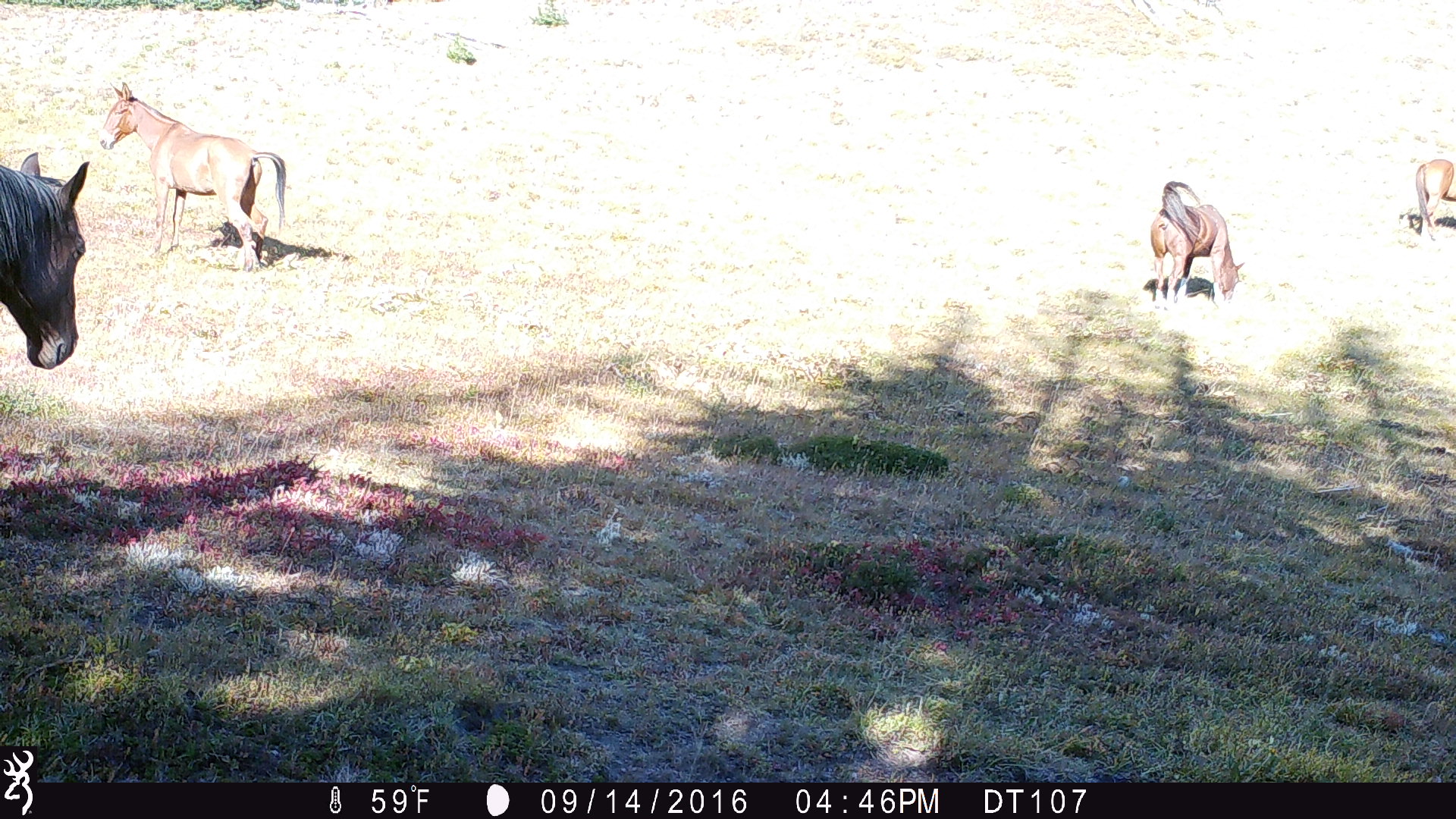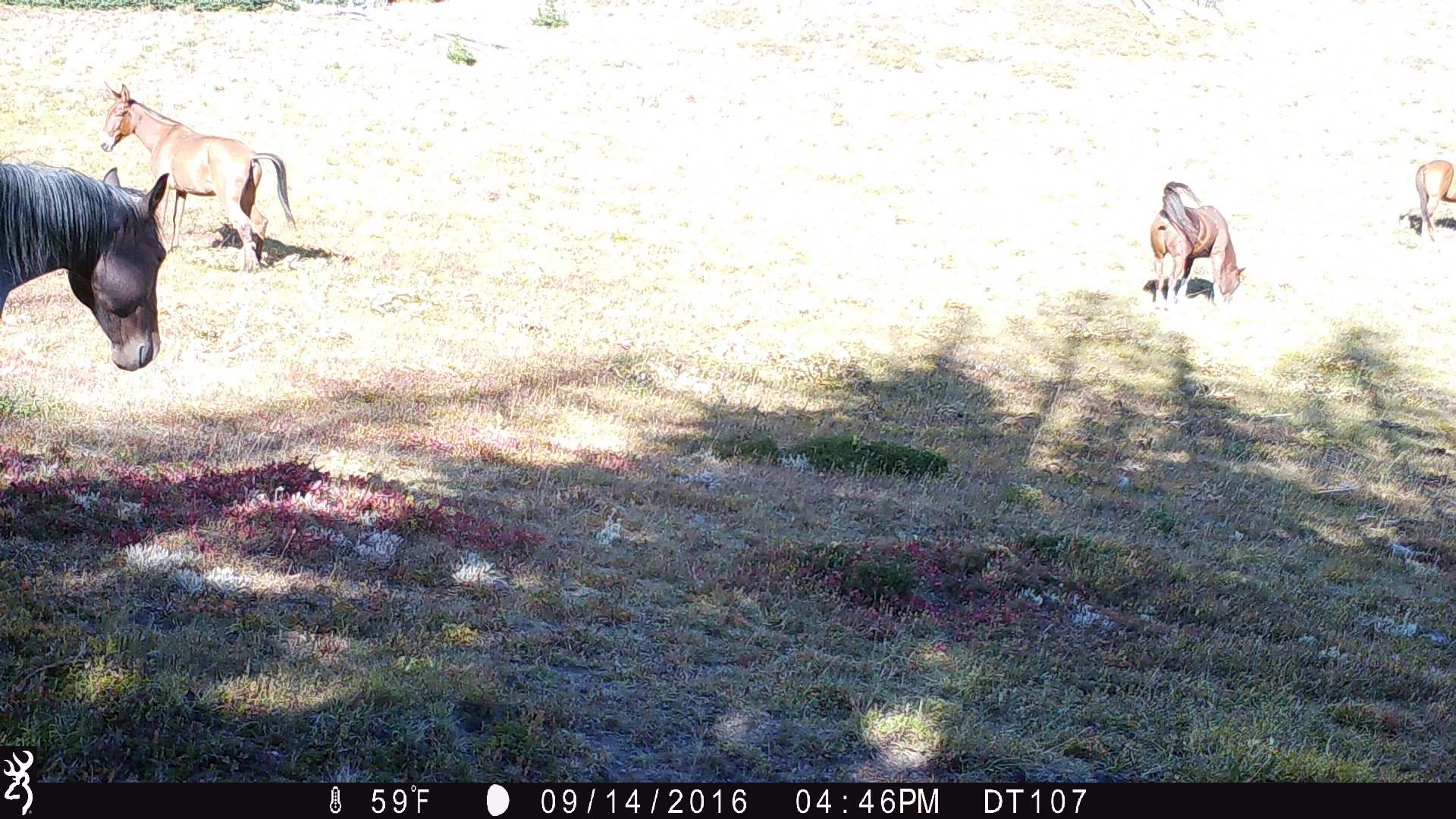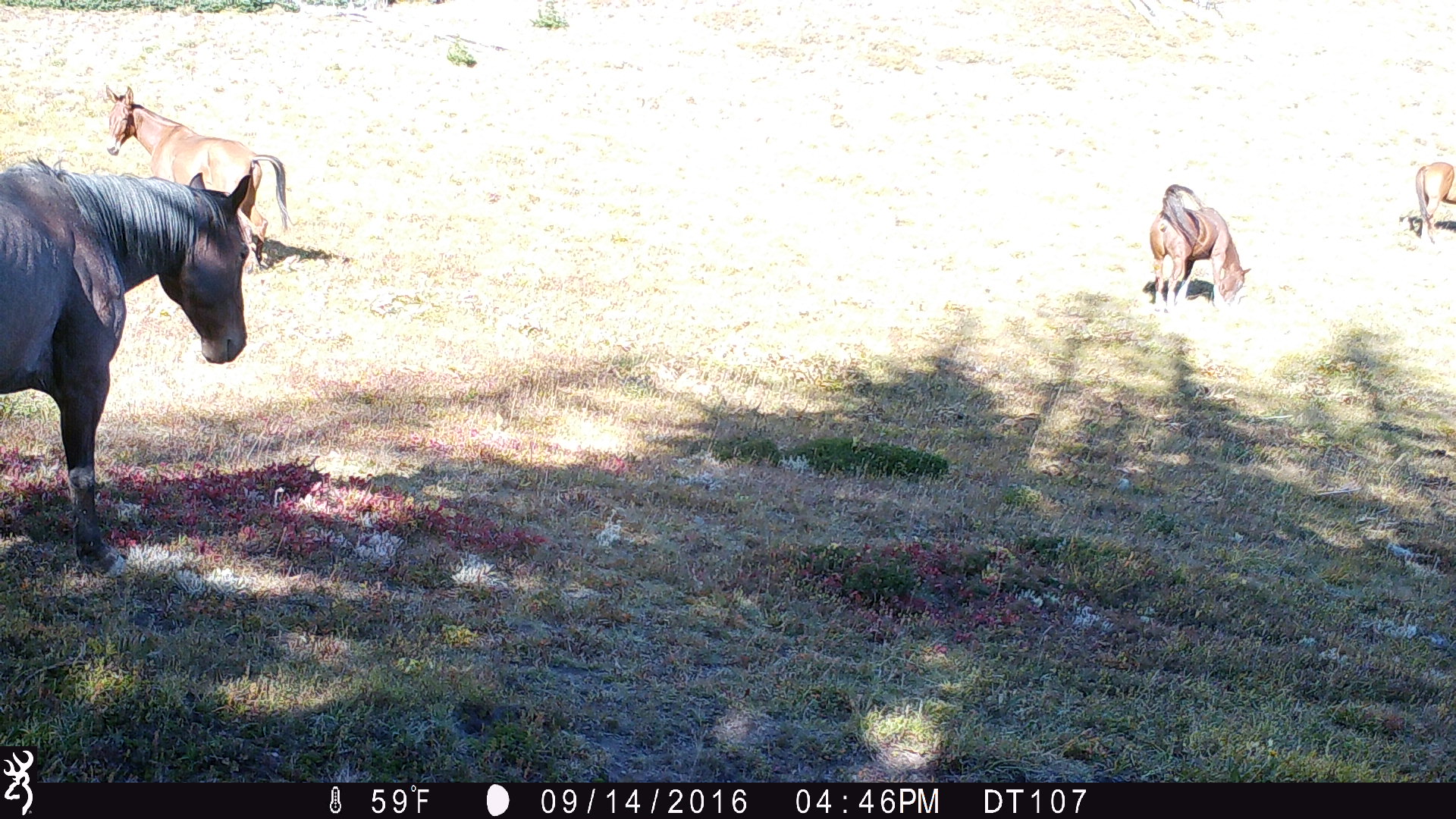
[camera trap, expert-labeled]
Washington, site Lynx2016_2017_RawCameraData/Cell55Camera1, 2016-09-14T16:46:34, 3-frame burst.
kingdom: Animalia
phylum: Chordata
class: Mammalia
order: Perissodactyla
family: Equidae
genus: Equus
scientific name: Equus caballus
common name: domestic horse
Domestic horse (Equus caballus). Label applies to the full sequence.